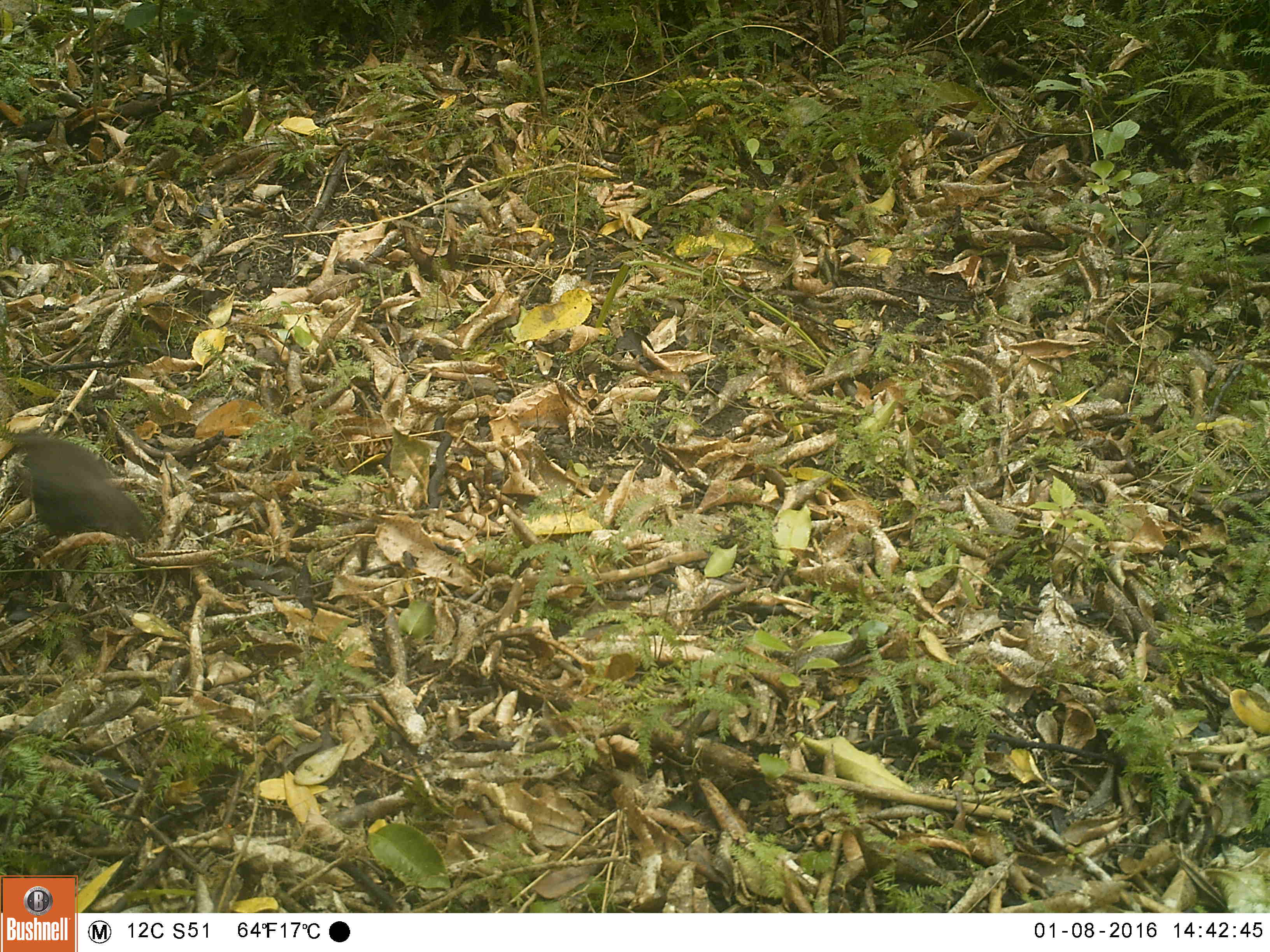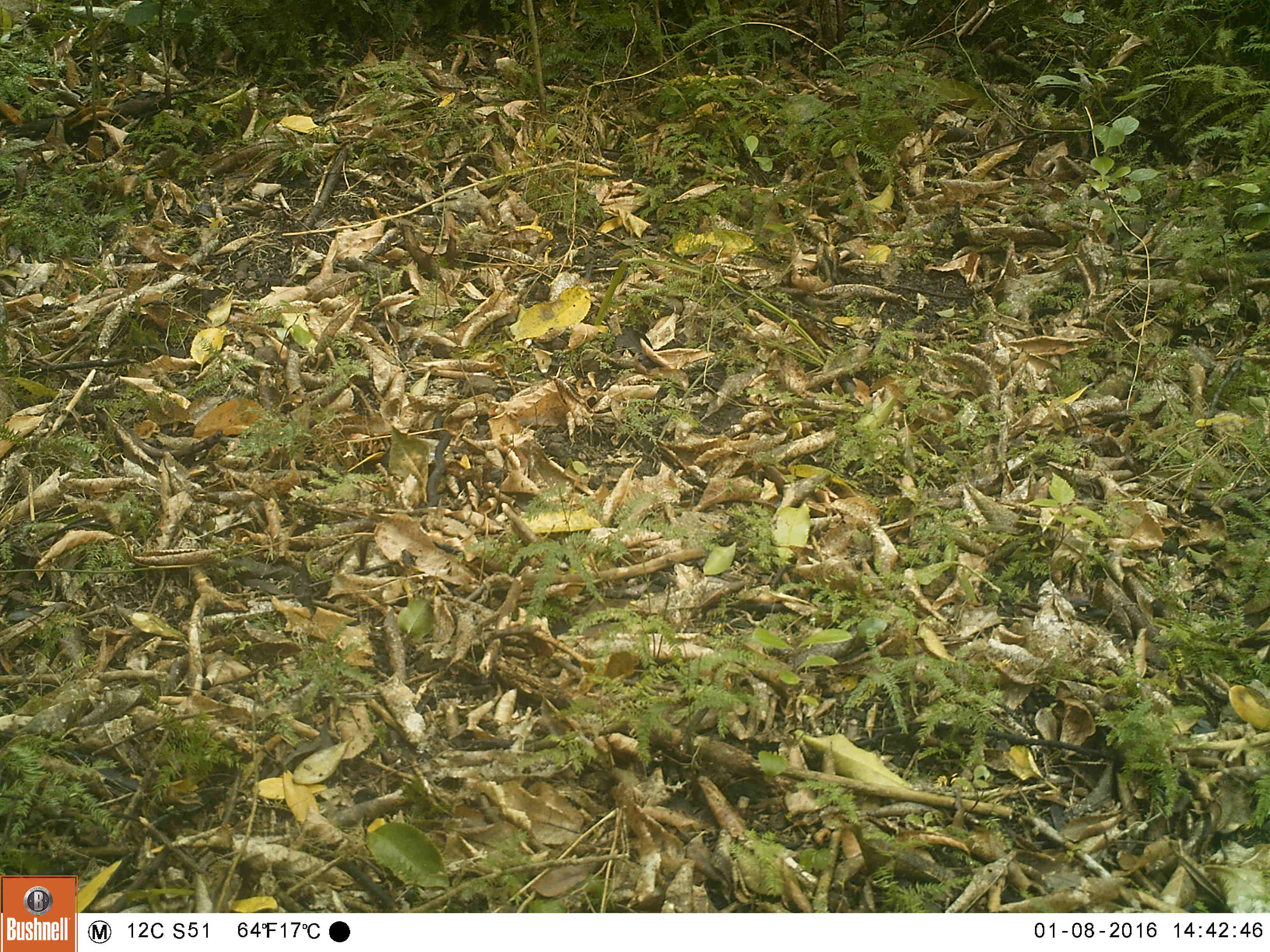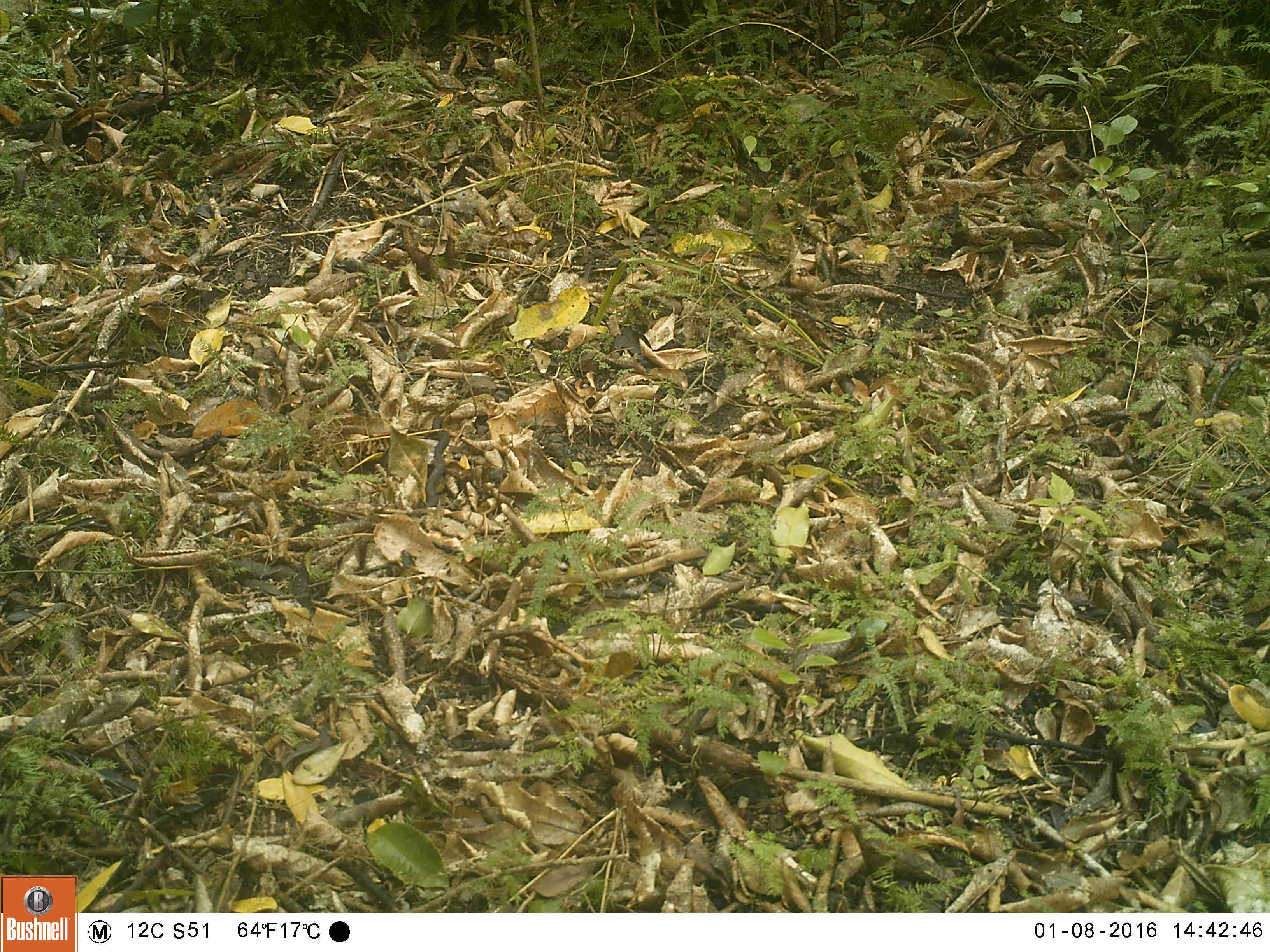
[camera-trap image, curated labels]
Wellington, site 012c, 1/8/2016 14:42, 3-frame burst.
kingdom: Animalia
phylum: Chordata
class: Aves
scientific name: Aves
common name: bird